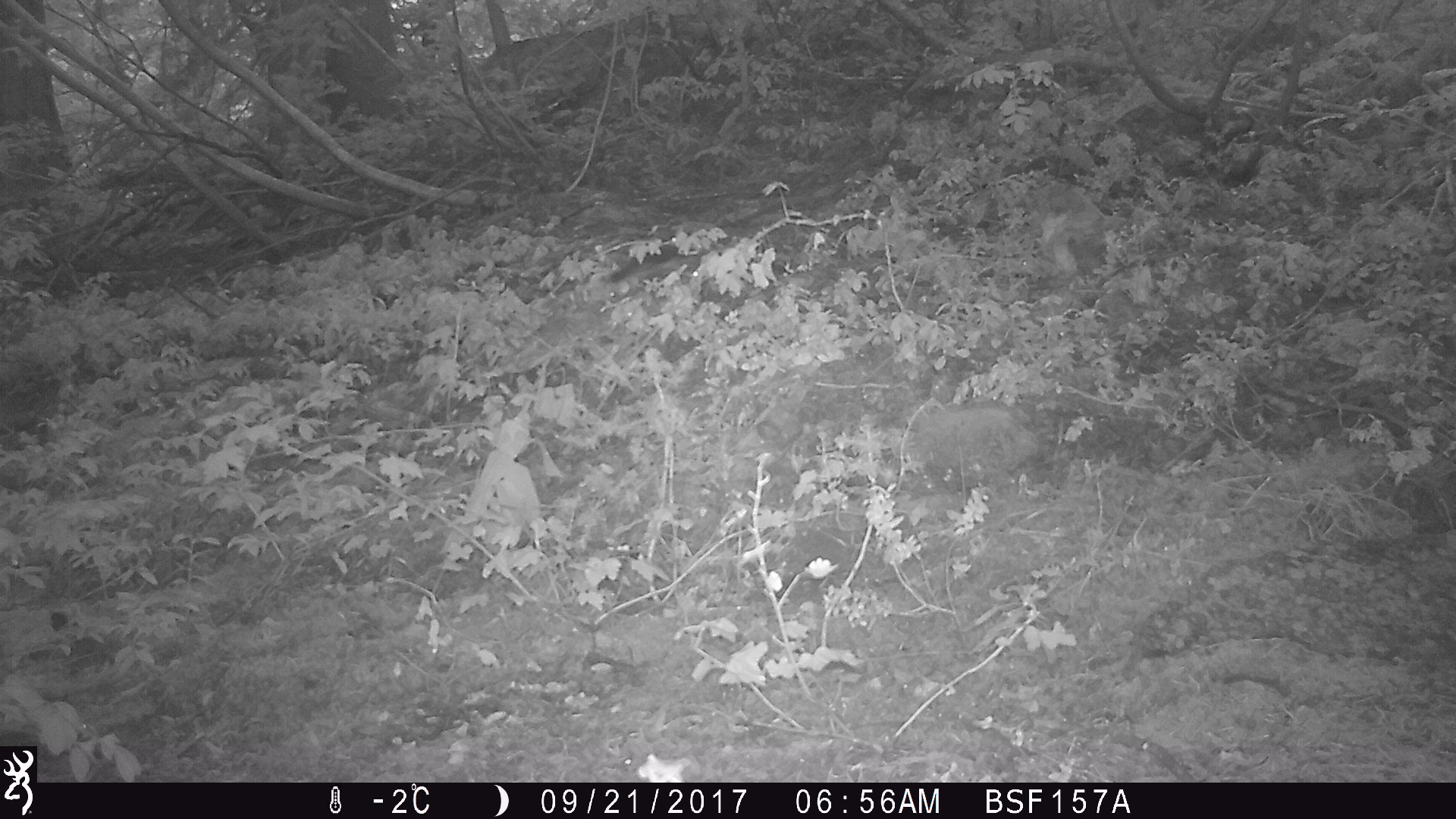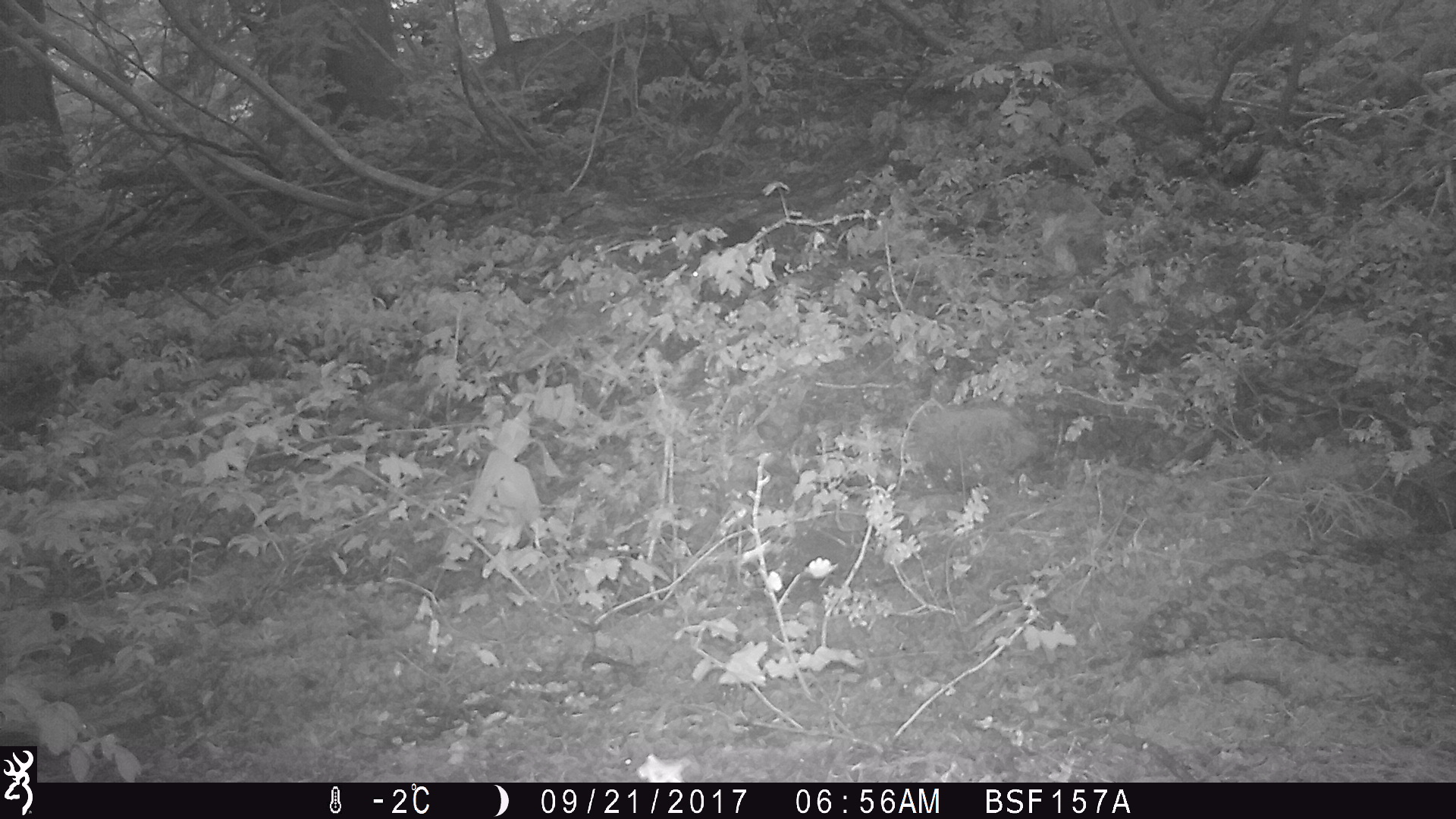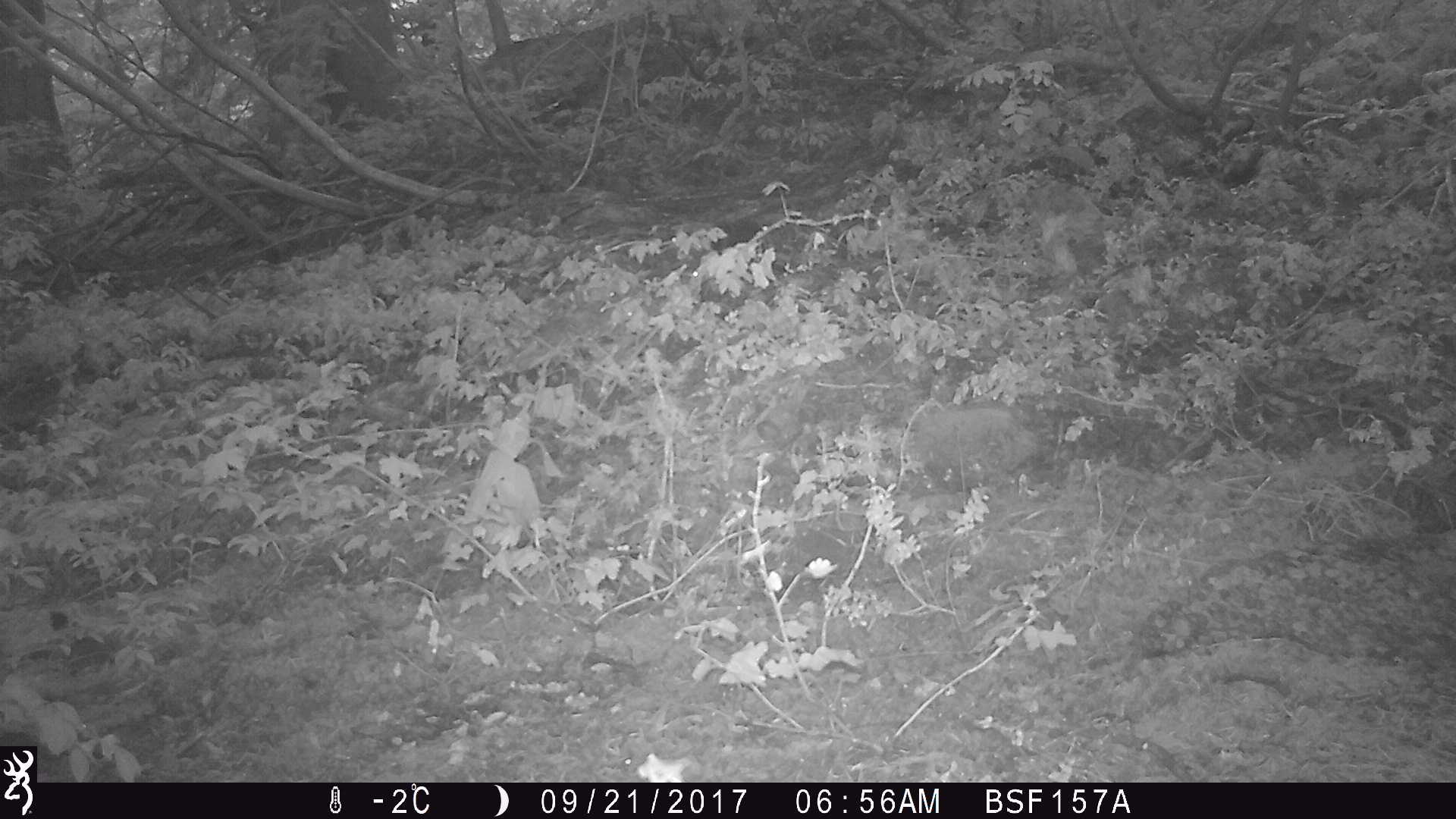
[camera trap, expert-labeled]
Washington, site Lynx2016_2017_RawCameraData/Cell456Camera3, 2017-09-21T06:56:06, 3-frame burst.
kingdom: Animalia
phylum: Chordata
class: Mammalia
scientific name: Mammalia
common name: small mammal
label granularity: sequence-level